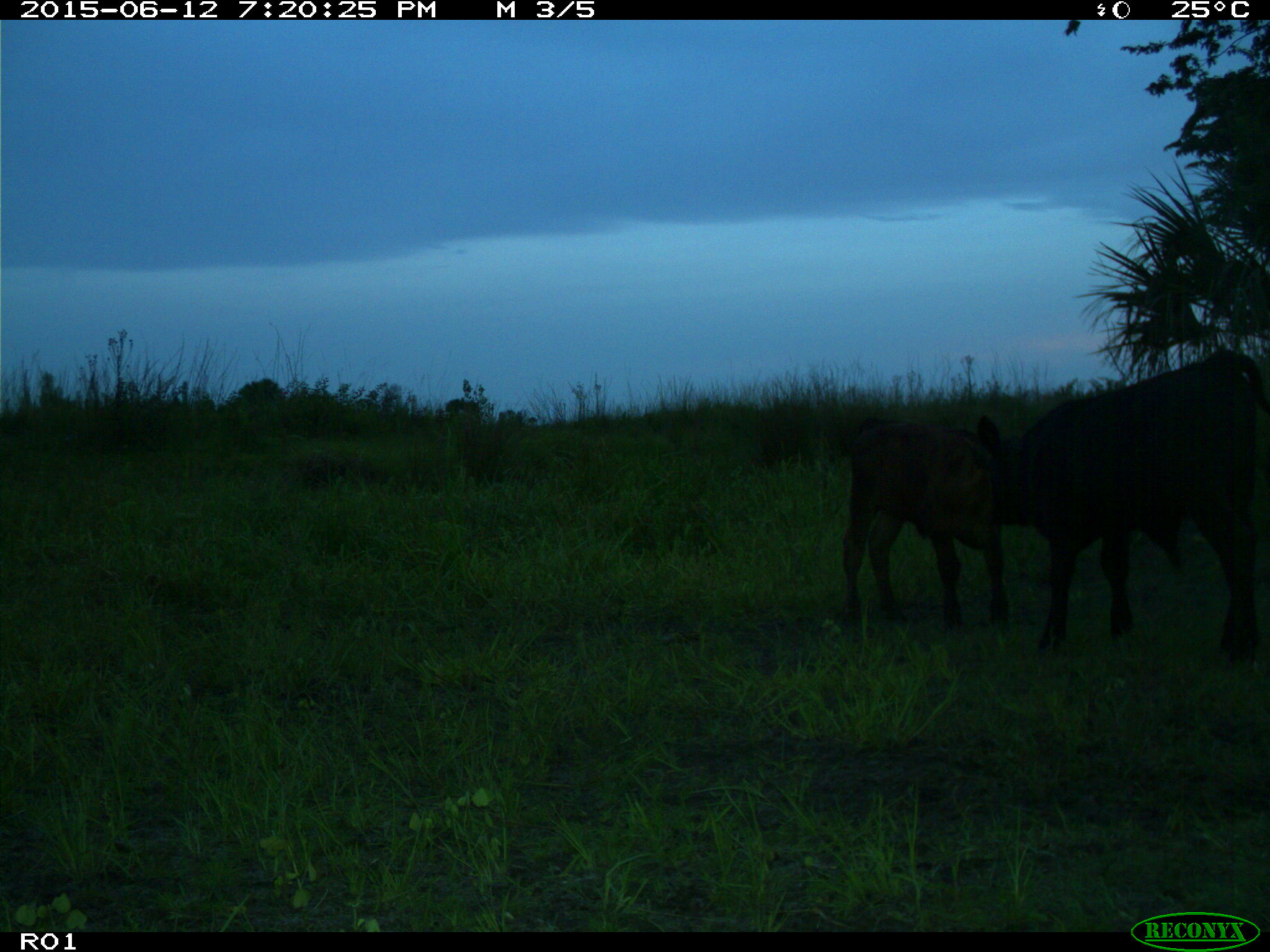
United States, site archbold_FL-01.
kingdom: Animalia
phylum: Chordata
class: Mammalia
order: Artiodactyla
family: Bovidae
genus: Bos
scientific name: Bos taurus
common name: domestic cow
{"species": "Bos taurus (domestic cow)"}